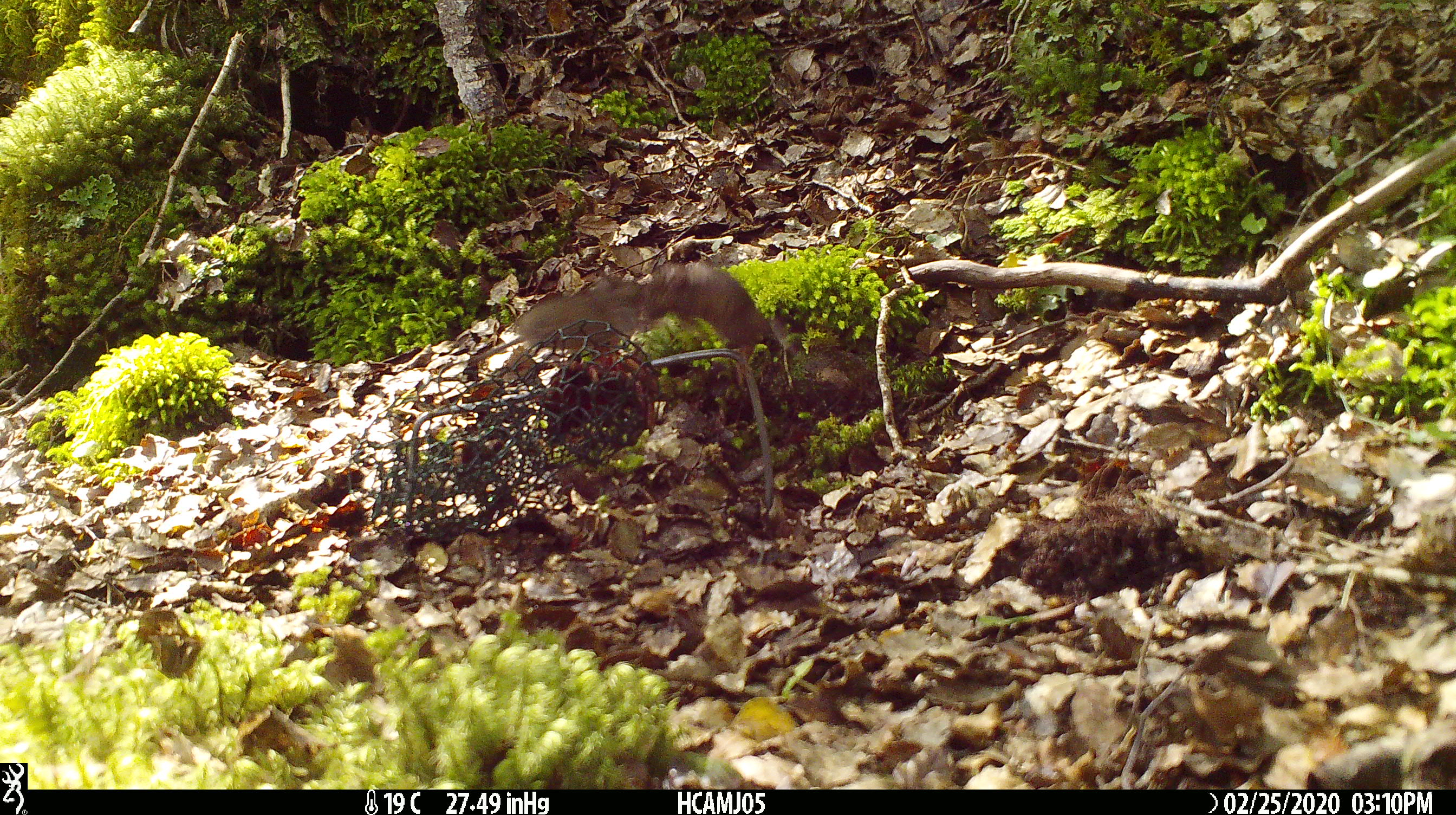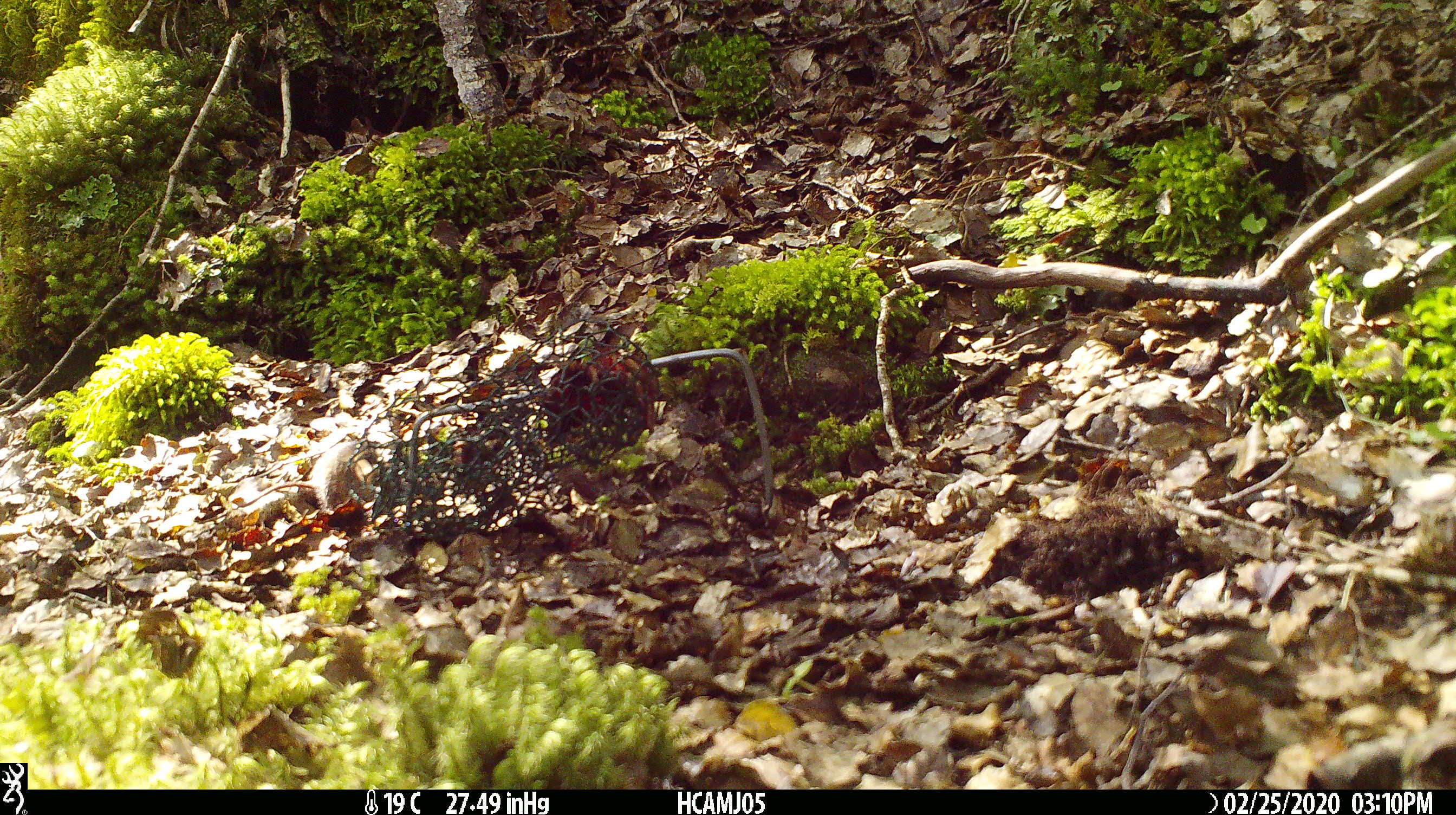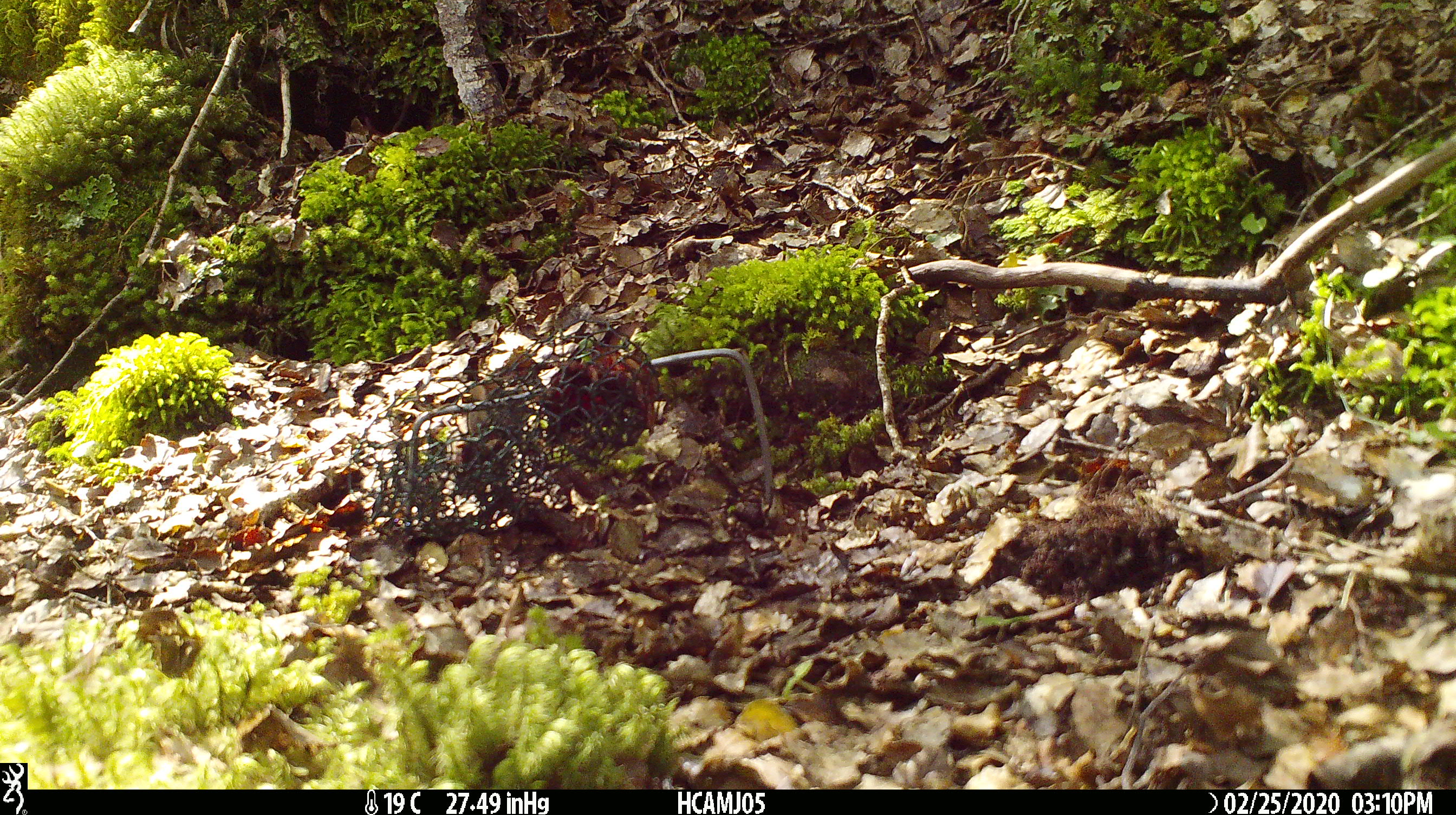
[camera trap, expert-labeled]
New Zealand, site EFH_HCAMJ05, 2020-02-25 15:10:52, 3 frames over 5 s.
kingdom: Animalia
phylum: Chordata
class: Mammalia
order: Rodentia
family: Muridae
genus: Mus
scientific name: Mus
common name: mouse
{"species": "mouse (Mus)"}